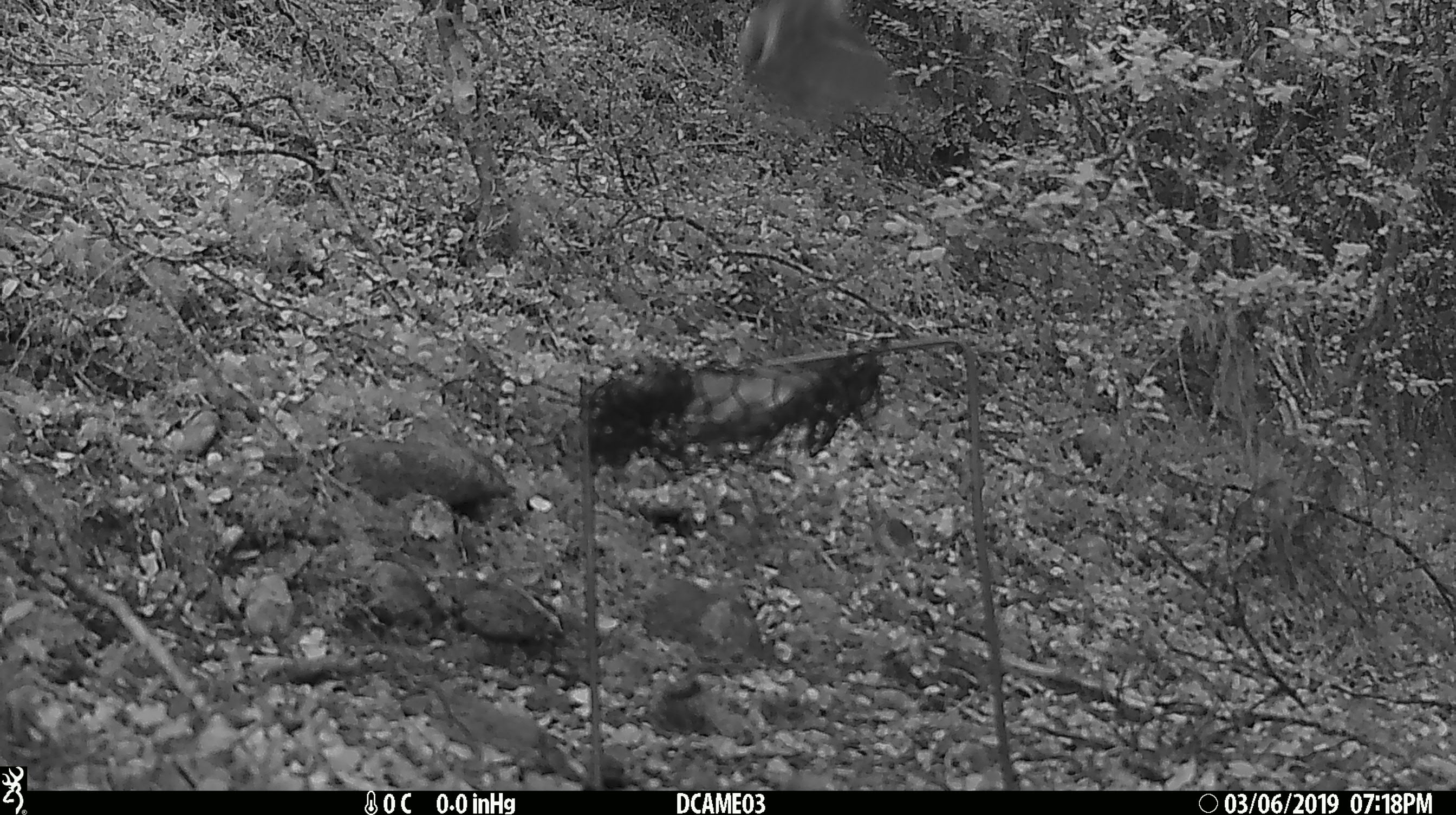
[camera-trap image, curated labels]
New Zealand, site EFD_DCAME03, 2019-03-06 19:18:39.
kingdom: Animalia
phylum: Chordata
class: Aves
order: Passeriformes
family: Acanthisittidae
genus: Acanthisitta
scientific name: Acanthisitta chloris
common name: rifleman